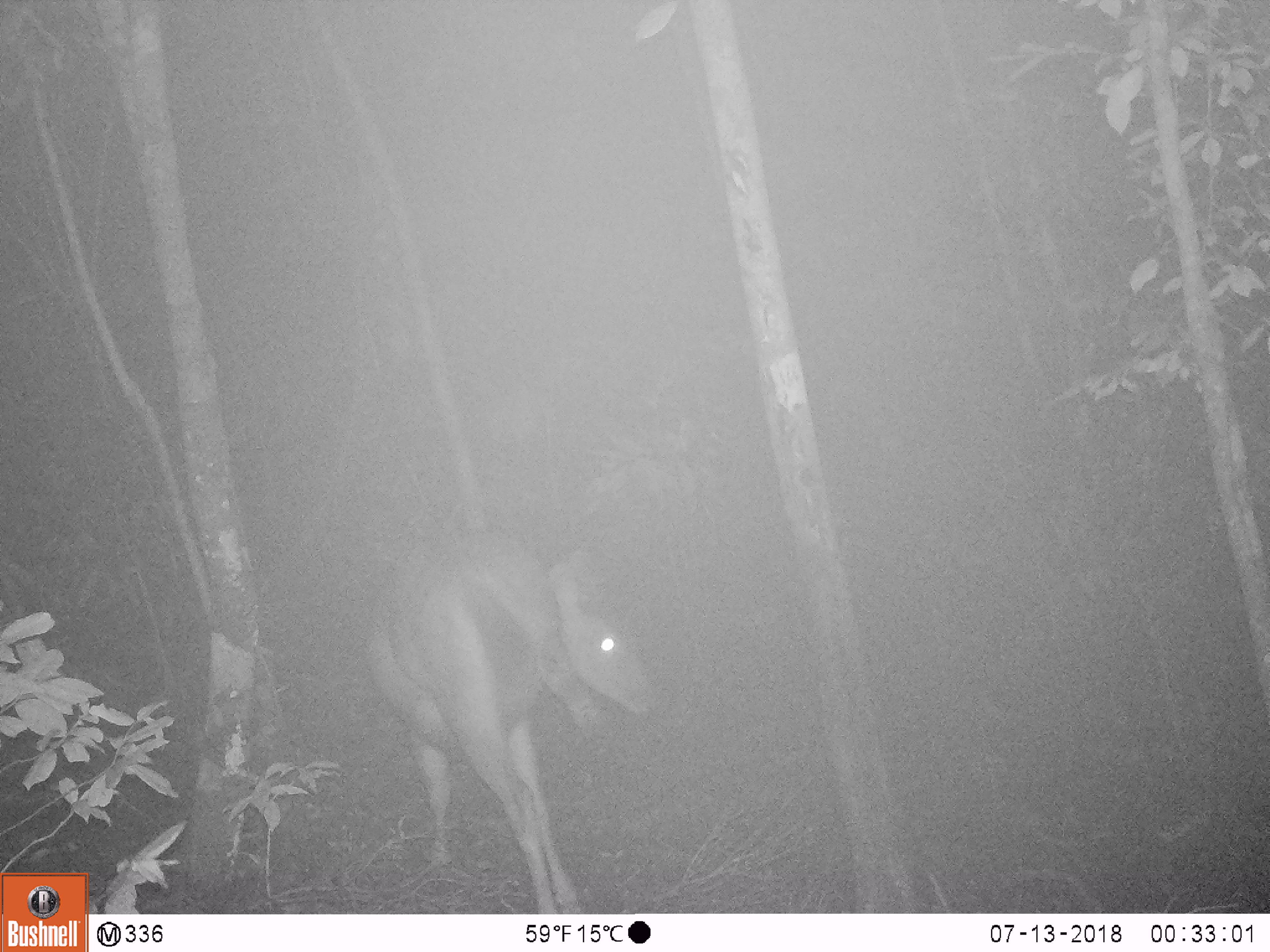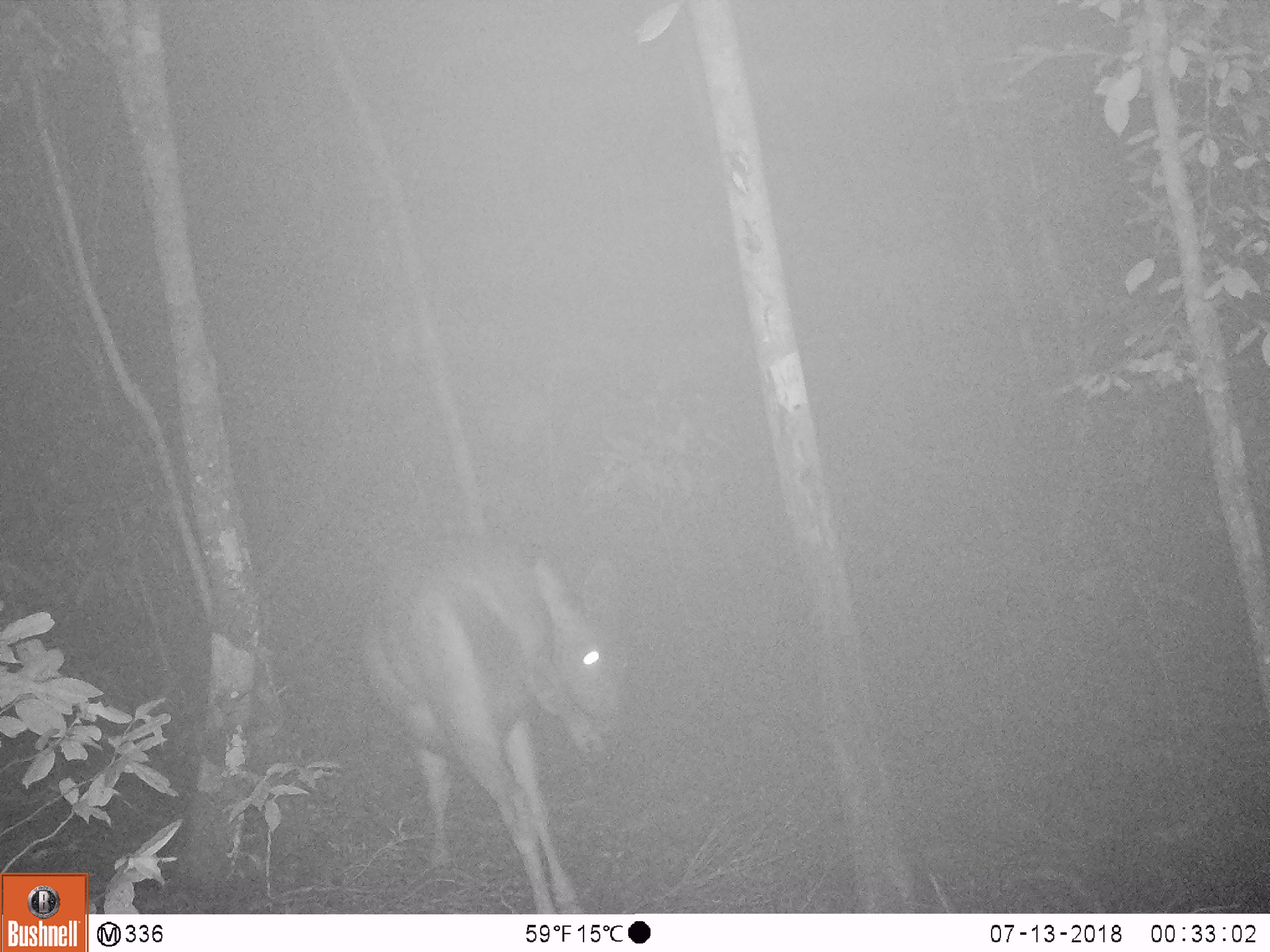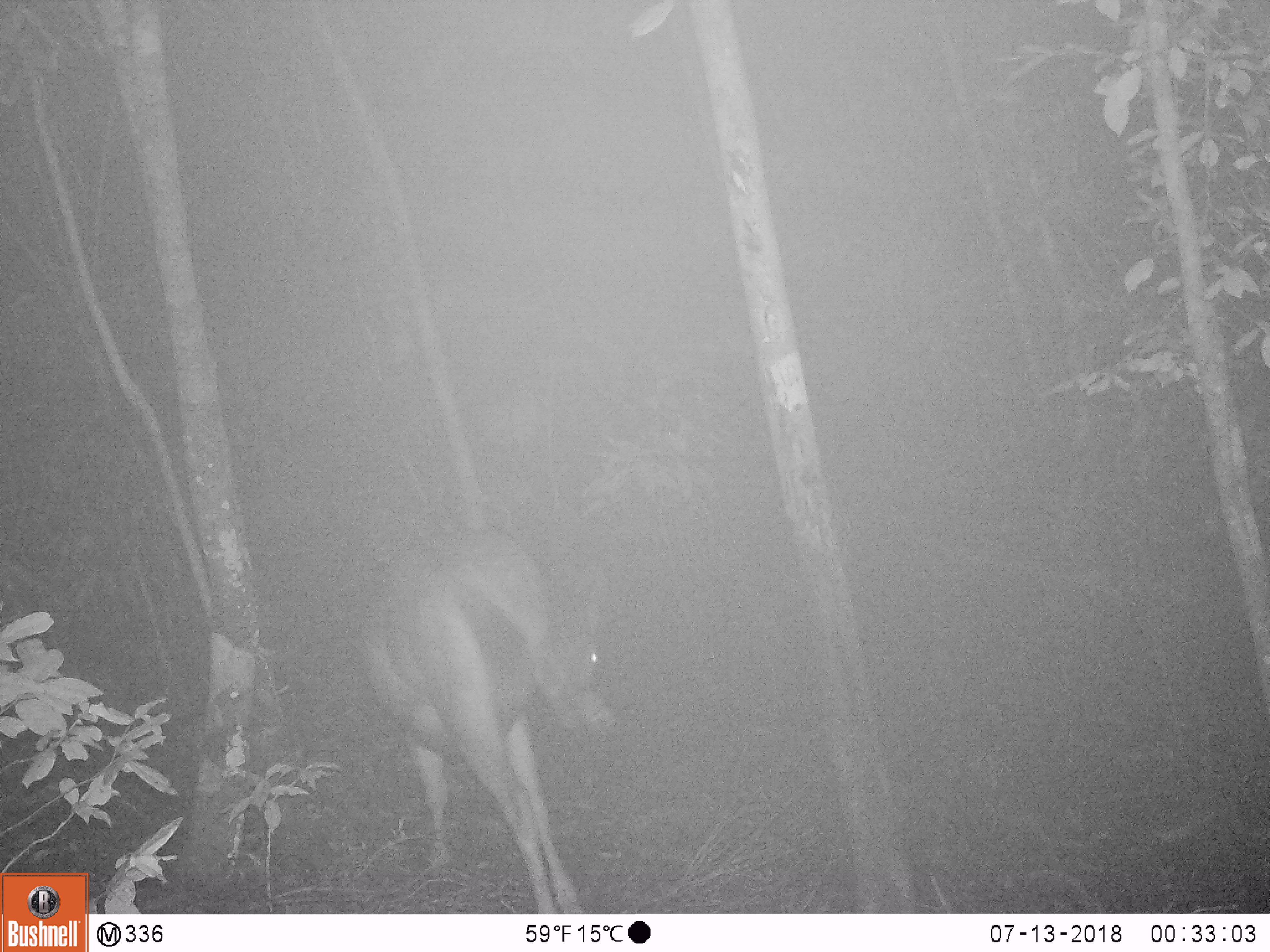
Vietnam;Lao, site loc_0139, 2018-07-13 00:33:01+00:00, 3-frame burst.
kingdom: Animalia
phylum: Chordata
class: Mammalia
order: Artiodactyla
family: Cervidae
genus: Rusa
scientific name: Rusa unicolor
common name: sambar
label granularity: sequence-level